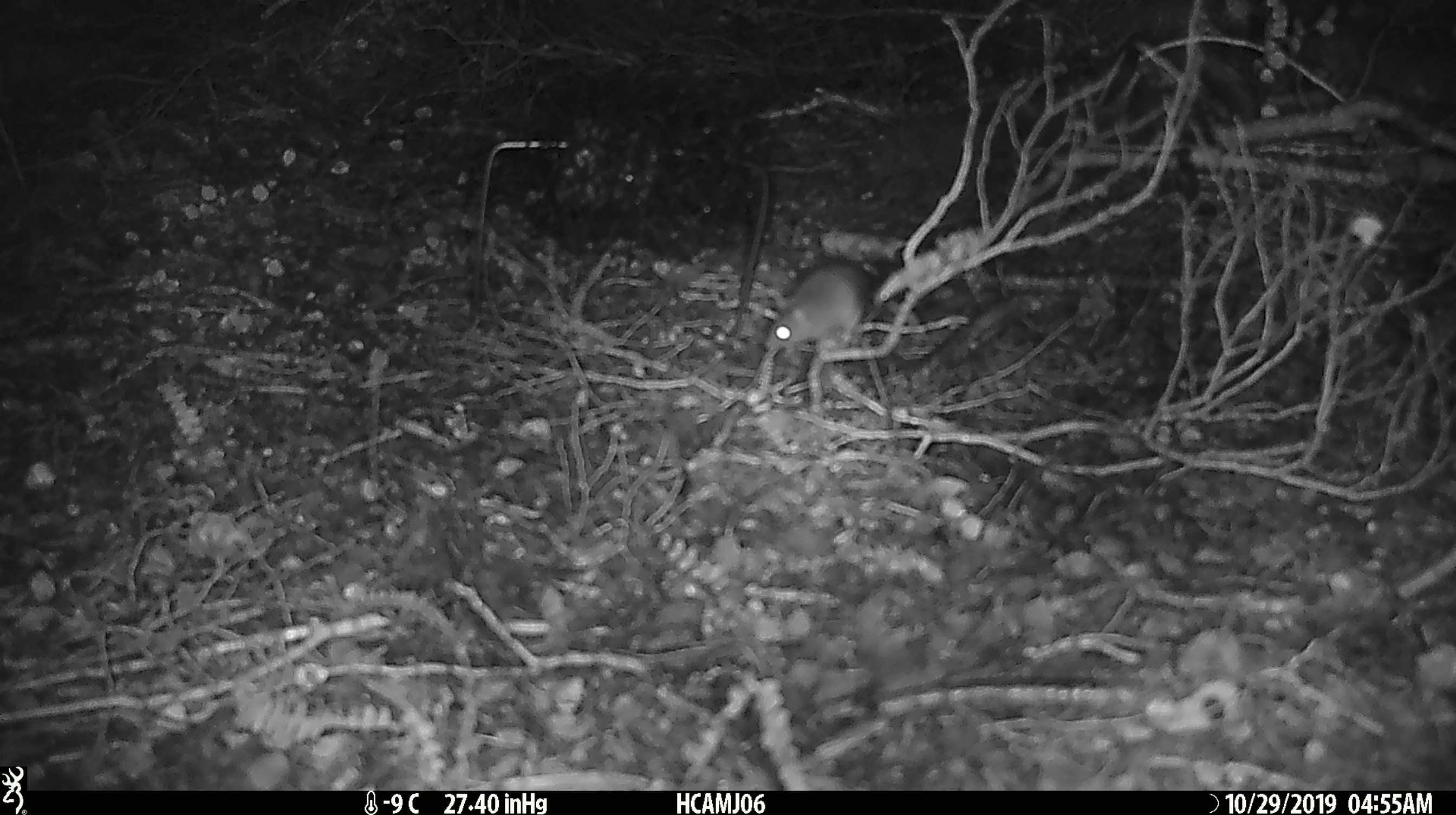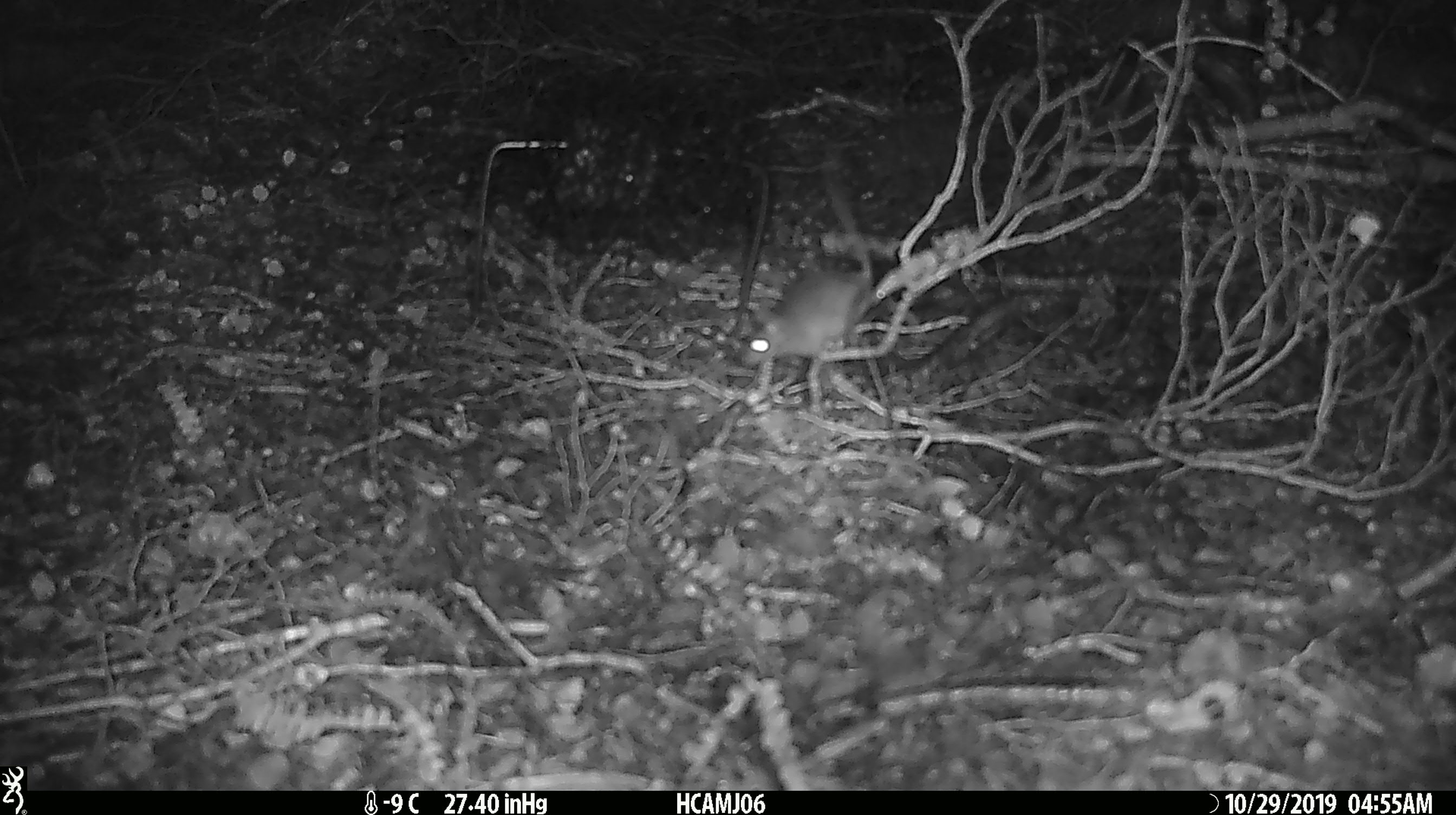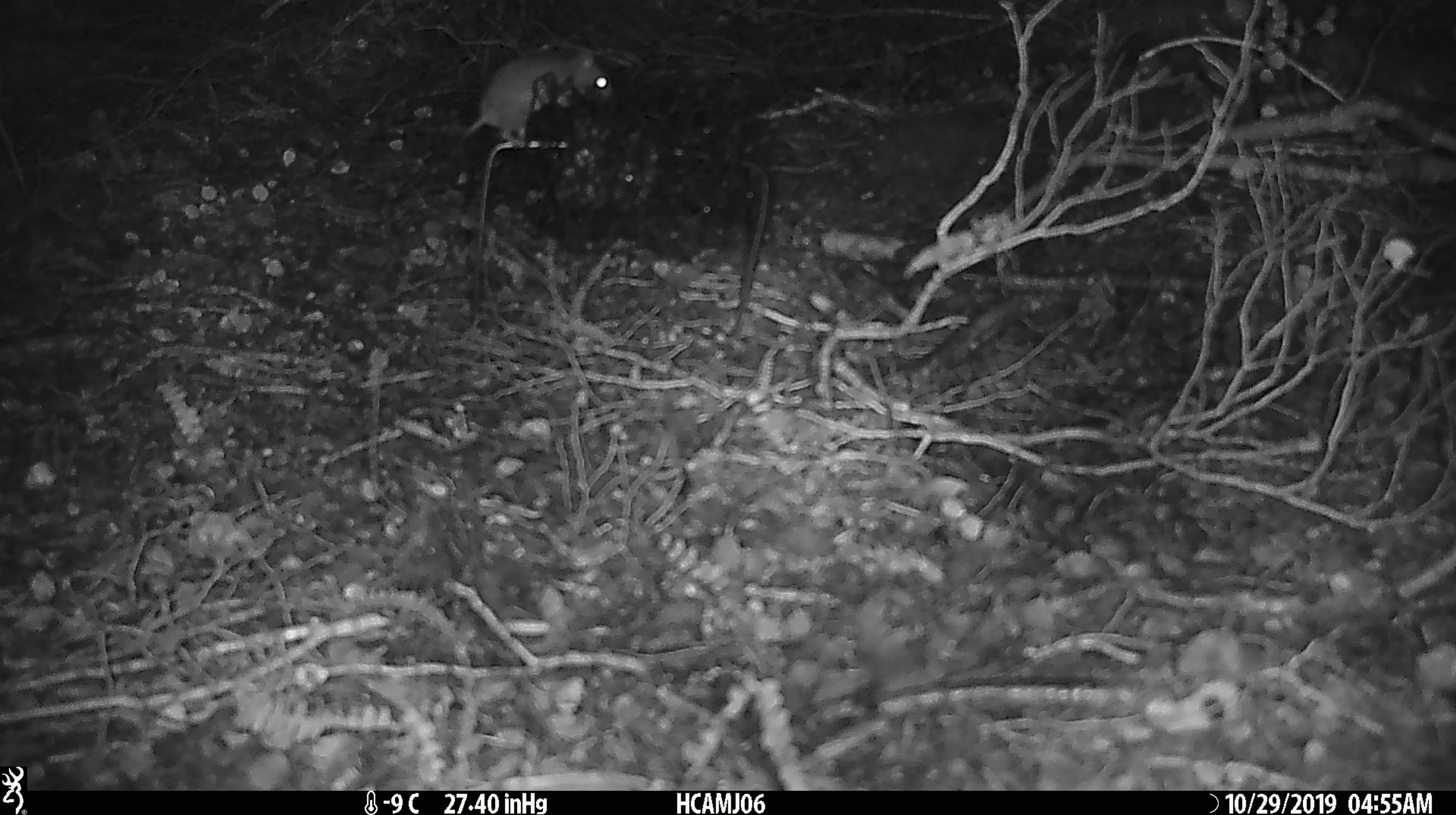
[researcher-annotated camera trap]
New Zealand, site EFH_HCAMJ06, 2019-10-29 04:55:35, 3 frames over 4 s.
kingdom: Animalia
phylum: Chordata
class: Mammalia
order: Rodentia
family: Muridae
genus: Mus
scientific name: Mus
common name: mouse